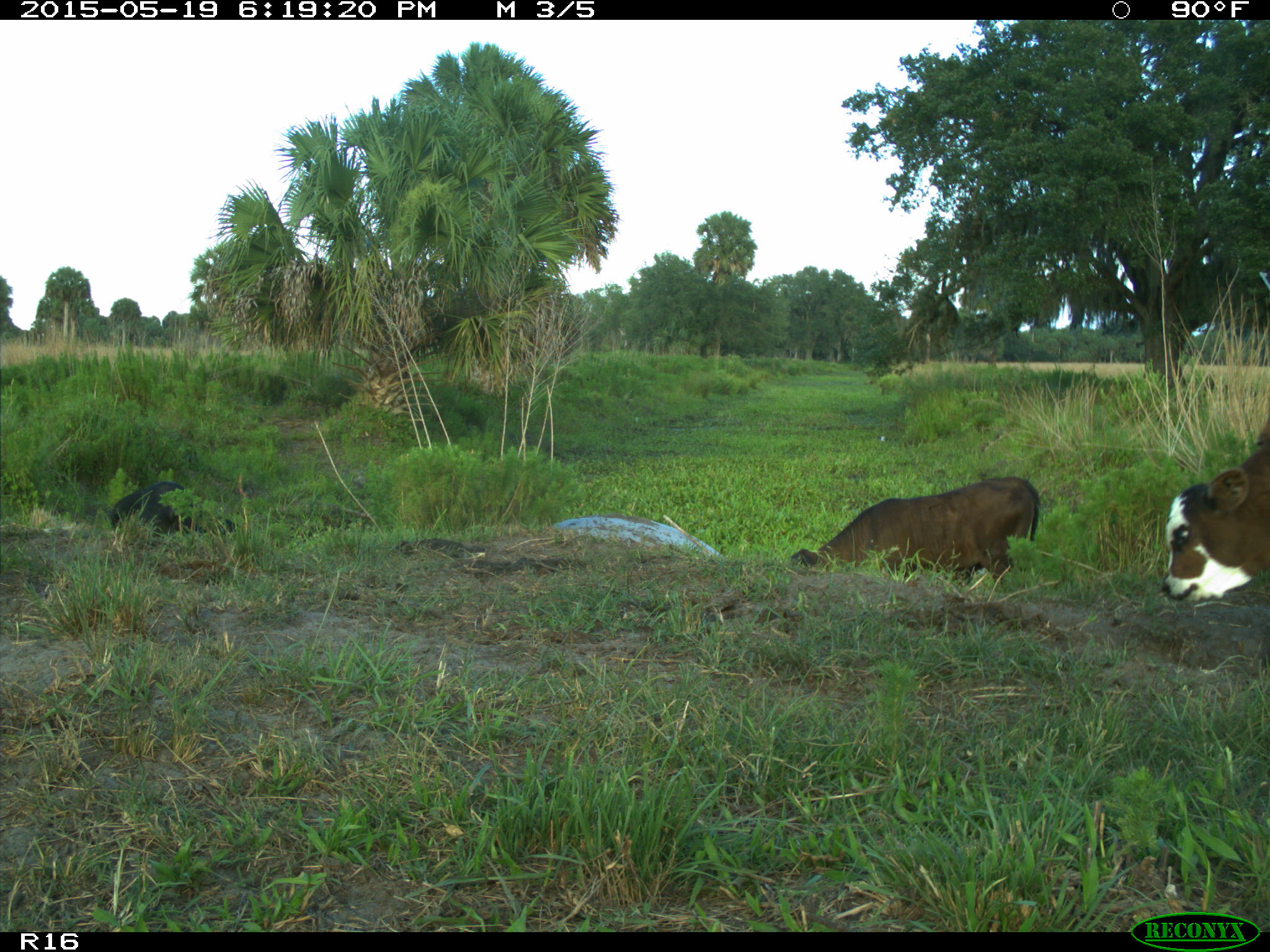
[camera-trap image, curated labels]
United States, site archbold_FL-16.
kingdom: Animalia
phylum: Chordata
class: Mammalia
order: Artiodactyla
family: Suidae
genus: Sus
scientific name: Sus scrofa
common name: wild boar